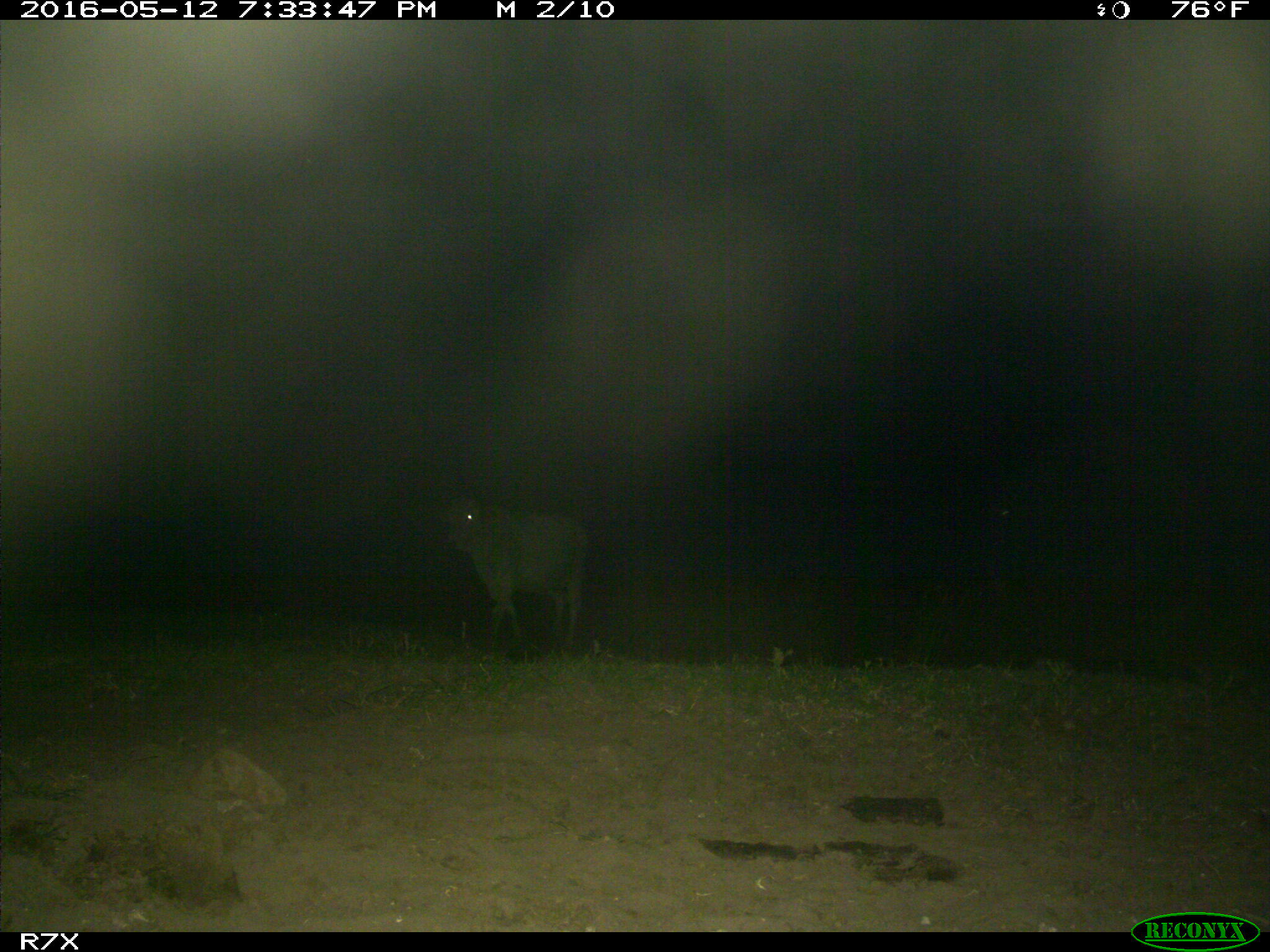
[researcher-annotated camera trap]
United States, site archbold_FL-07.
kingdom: Animalia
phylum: Chordata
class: Mammalia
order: Artiodactyla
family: Bovidae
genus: Bos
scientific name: Bos taurus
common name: domestic cow